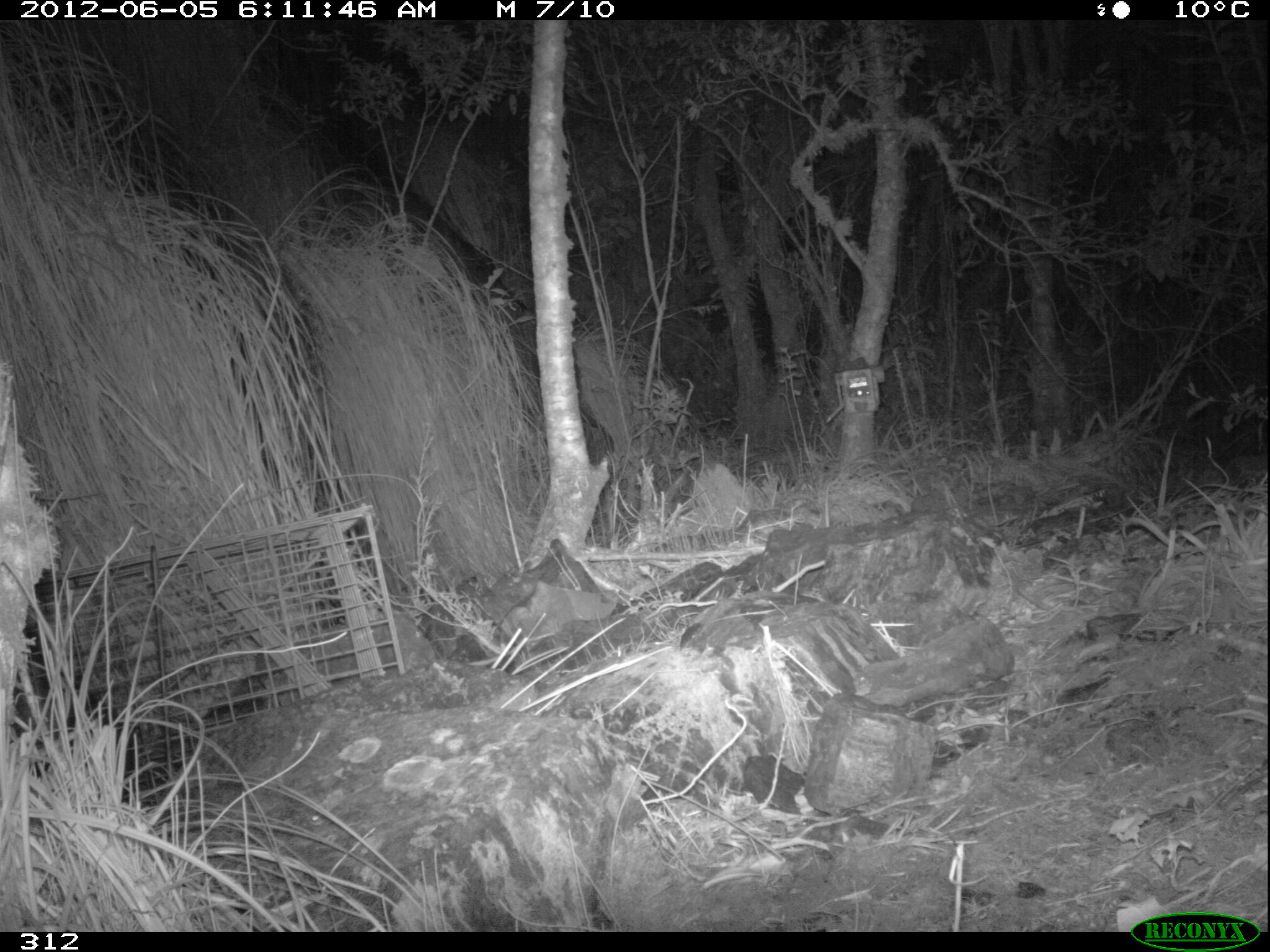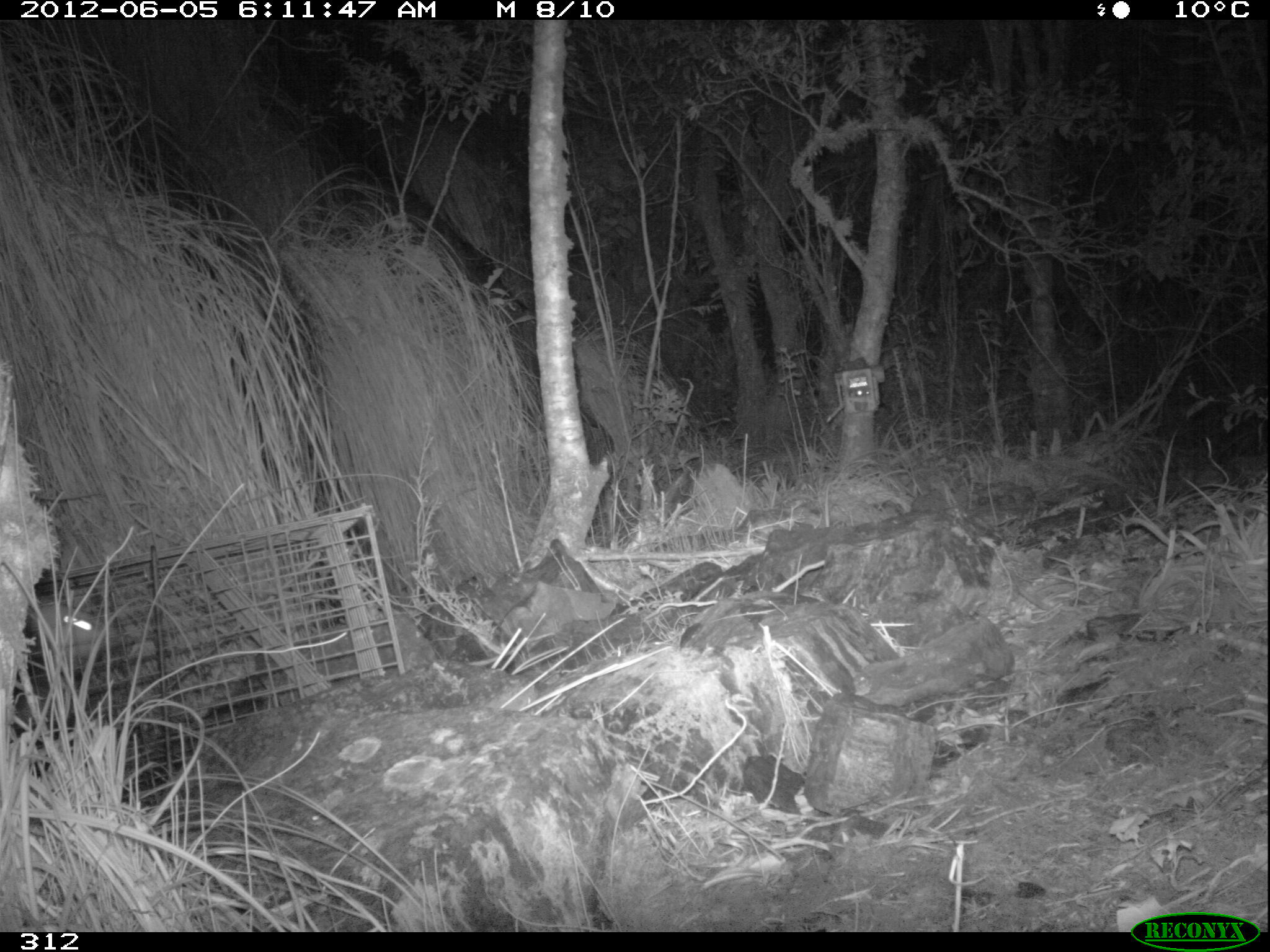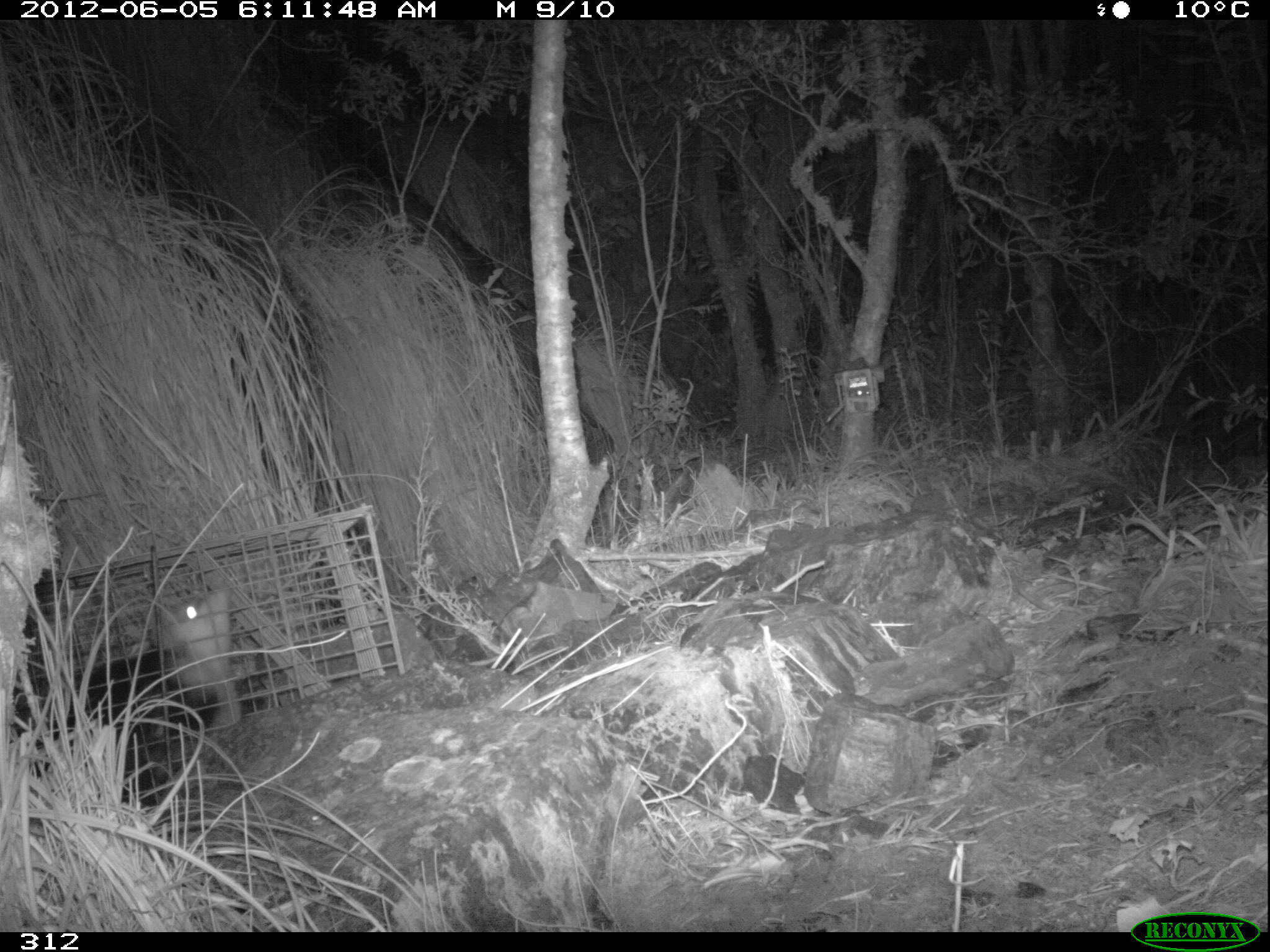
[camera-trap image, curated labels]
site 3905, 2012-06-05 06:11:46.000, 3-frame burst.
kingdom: Animalia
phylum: Chordata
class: Mammalia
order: Didelphimorphia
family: Didelphidae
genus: Didelphis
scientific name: Didelphis pernigra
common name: andean white-eared opossum